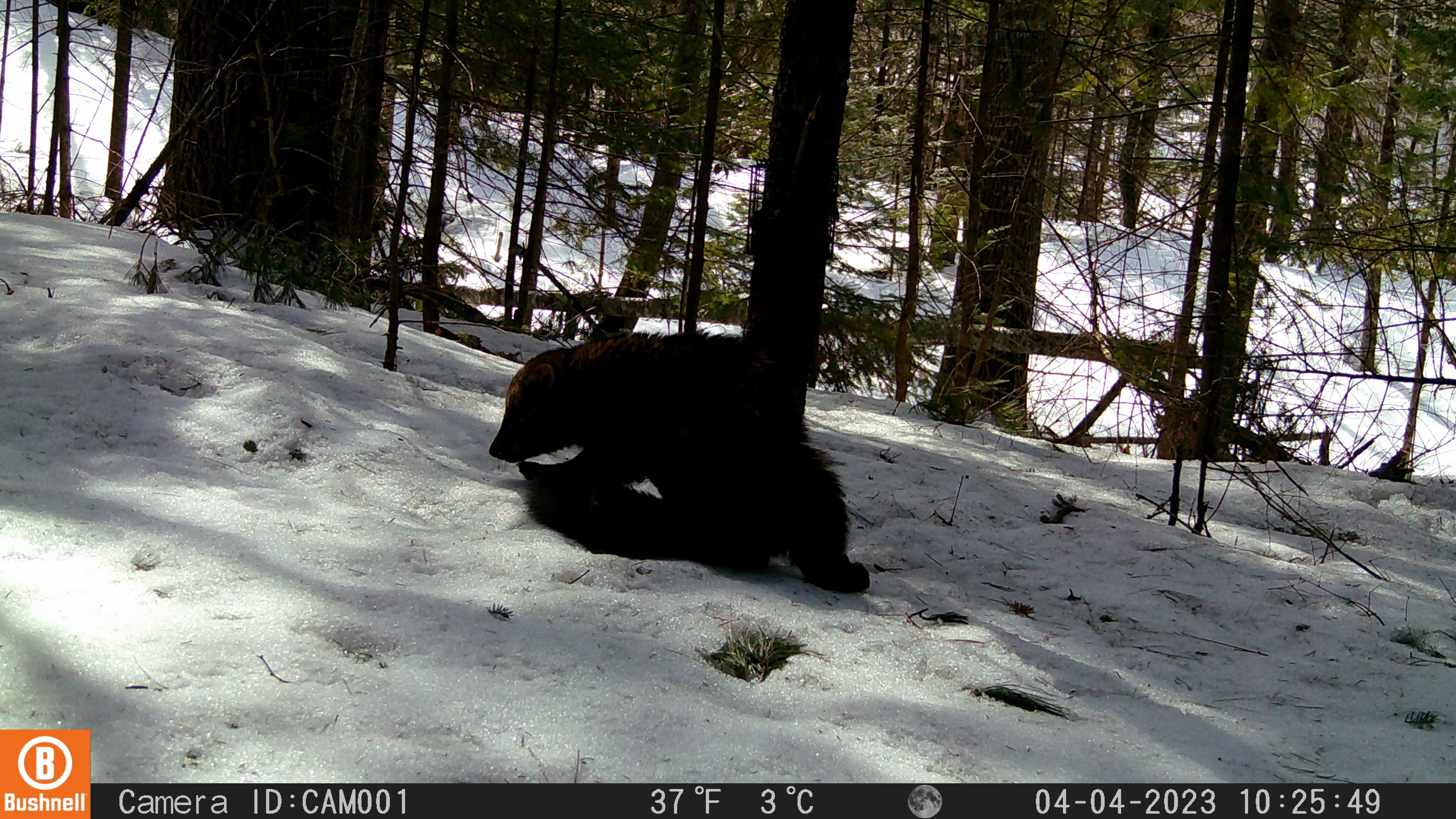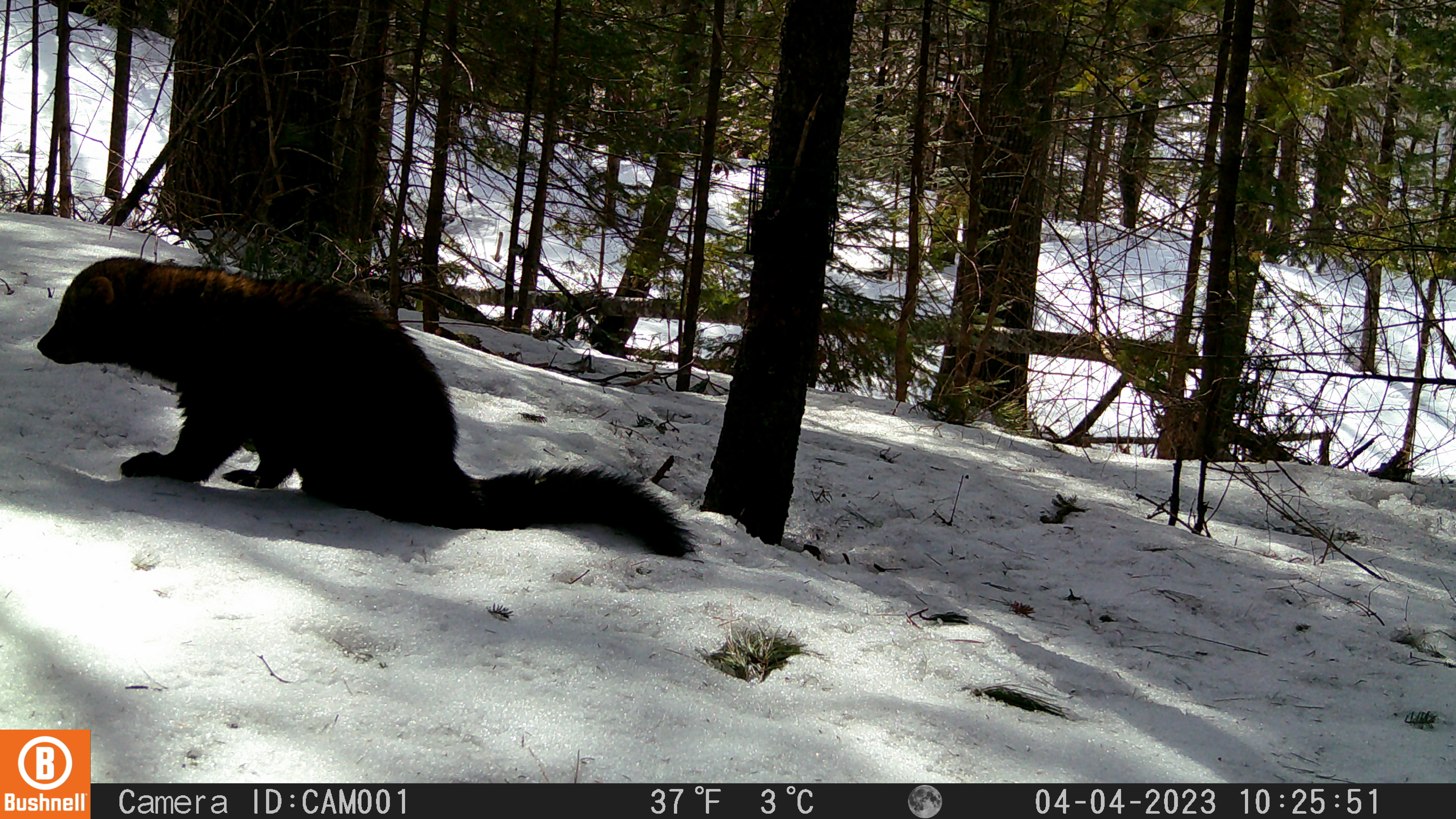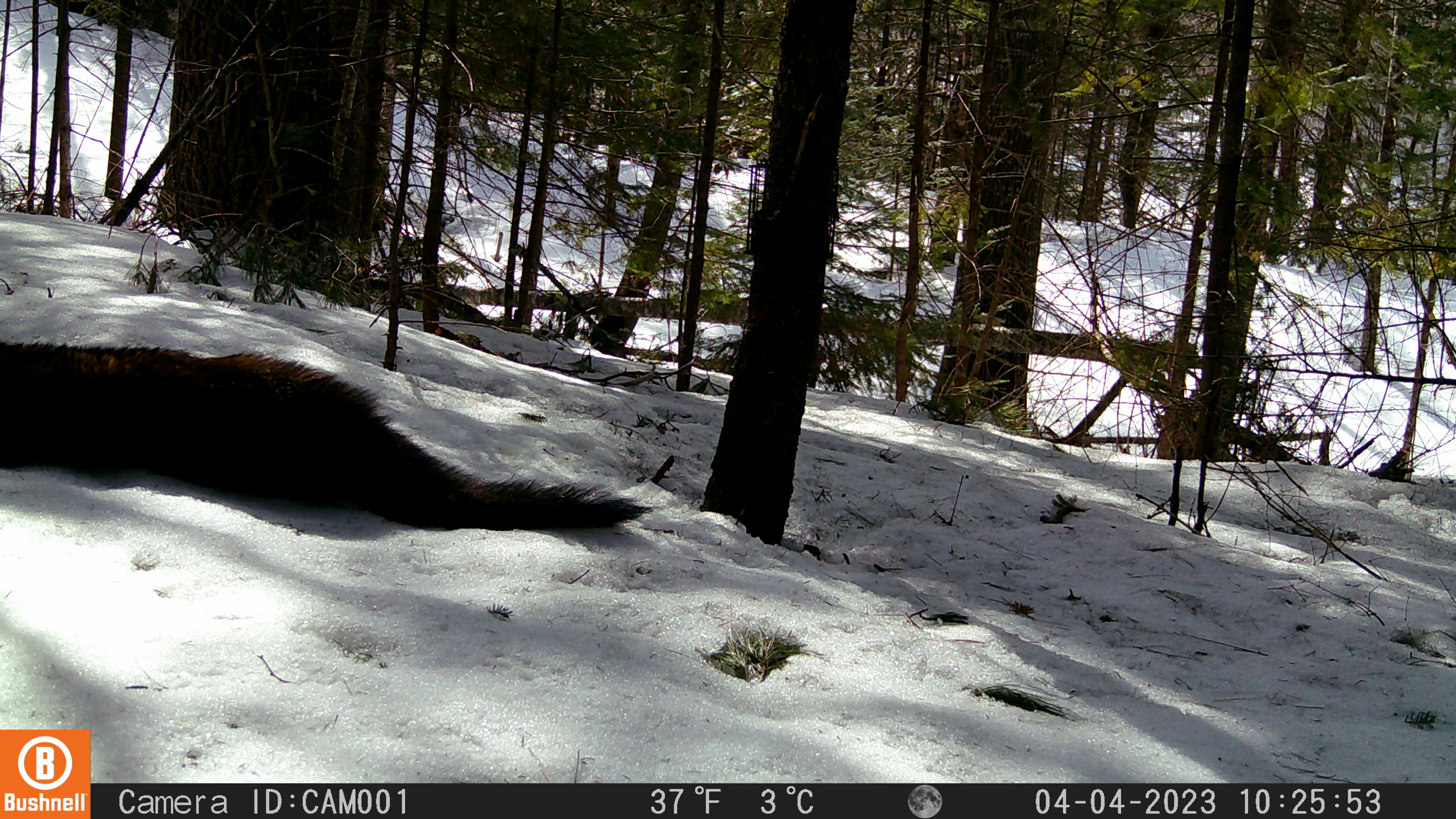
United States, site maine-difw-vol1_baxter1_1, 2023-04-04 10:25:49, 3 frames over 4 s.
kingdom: Animalia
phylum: Chordata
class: Mammalia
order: Carnivora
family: Mustelidae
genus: Pekania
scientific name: Pekania pennanti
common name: fisher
Fisher (Pekania pennanti).